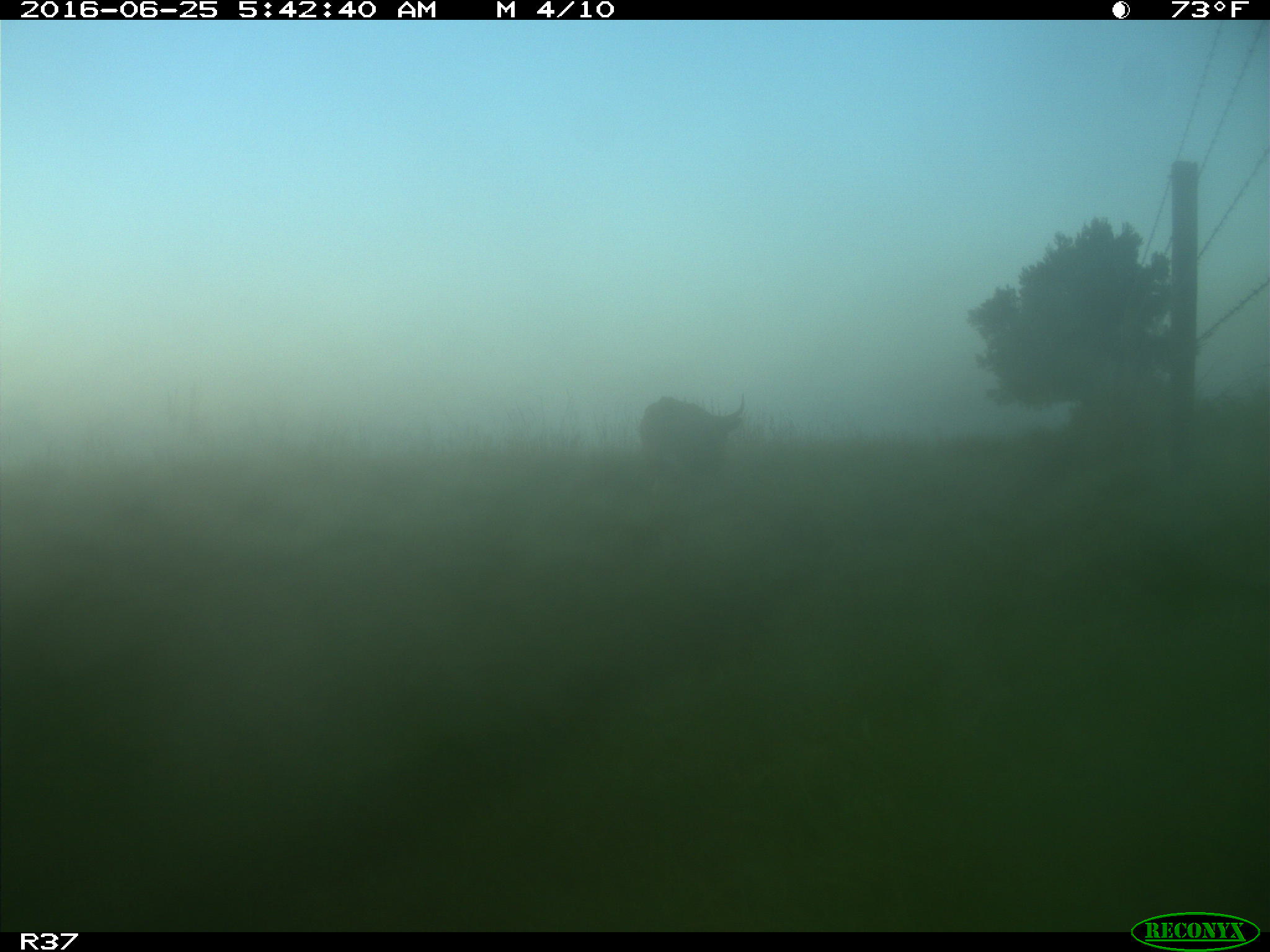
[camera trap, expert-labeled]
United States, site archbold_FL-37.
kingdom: Animalia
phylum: Chordata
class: Mammalia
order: Artiodactyla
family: Bovidae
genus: Bos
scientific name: Bos taurus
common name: domestic cow